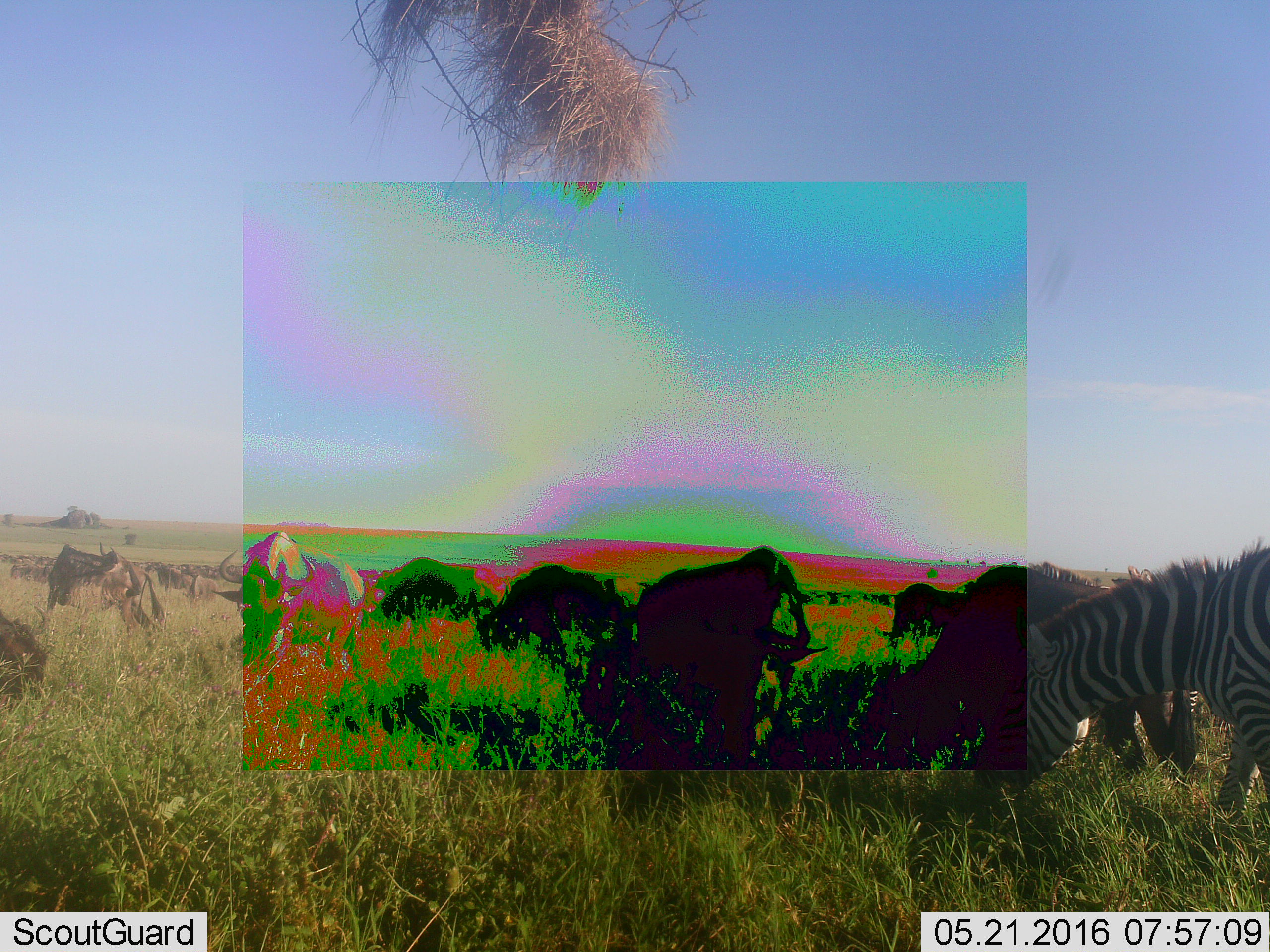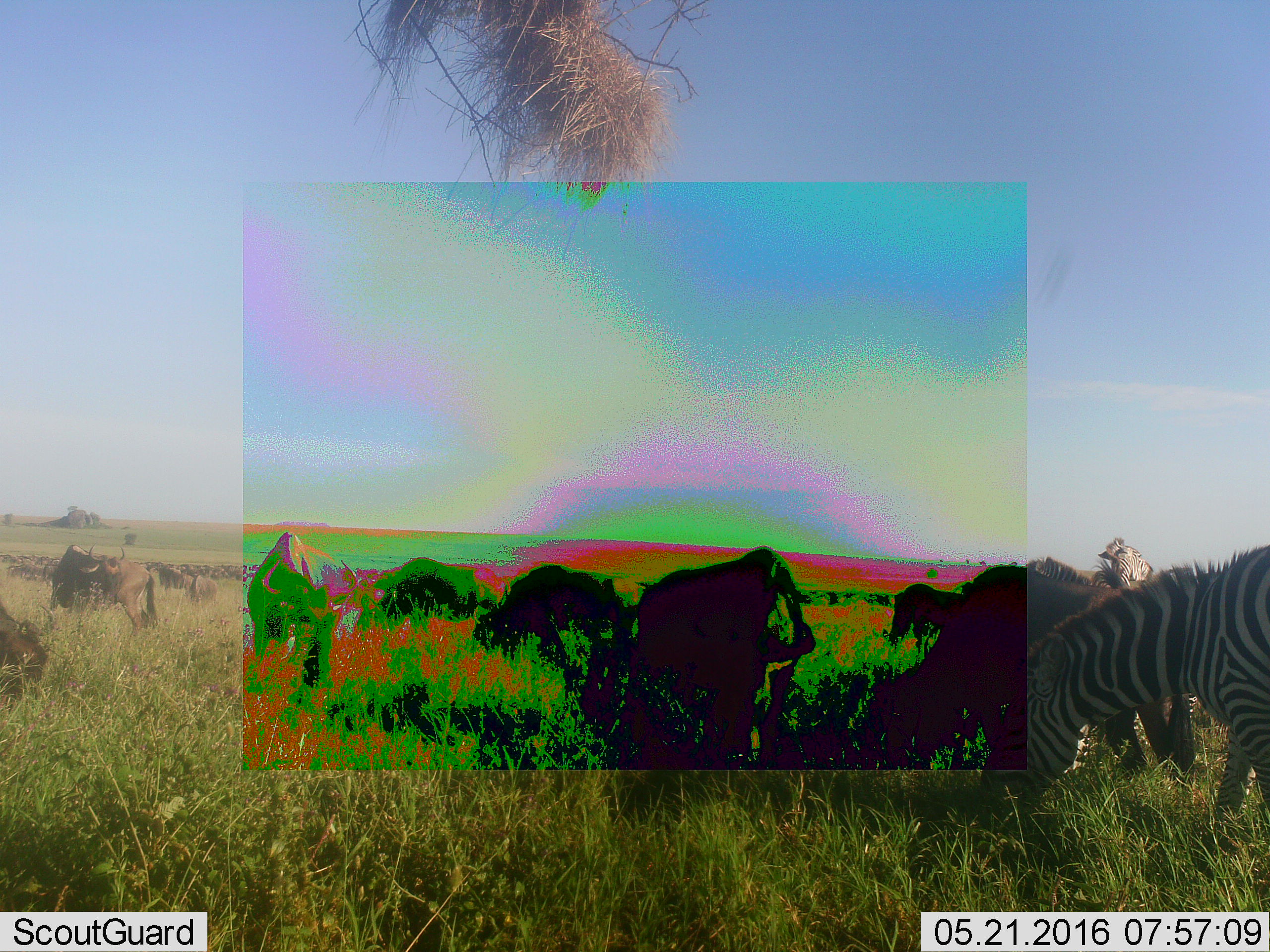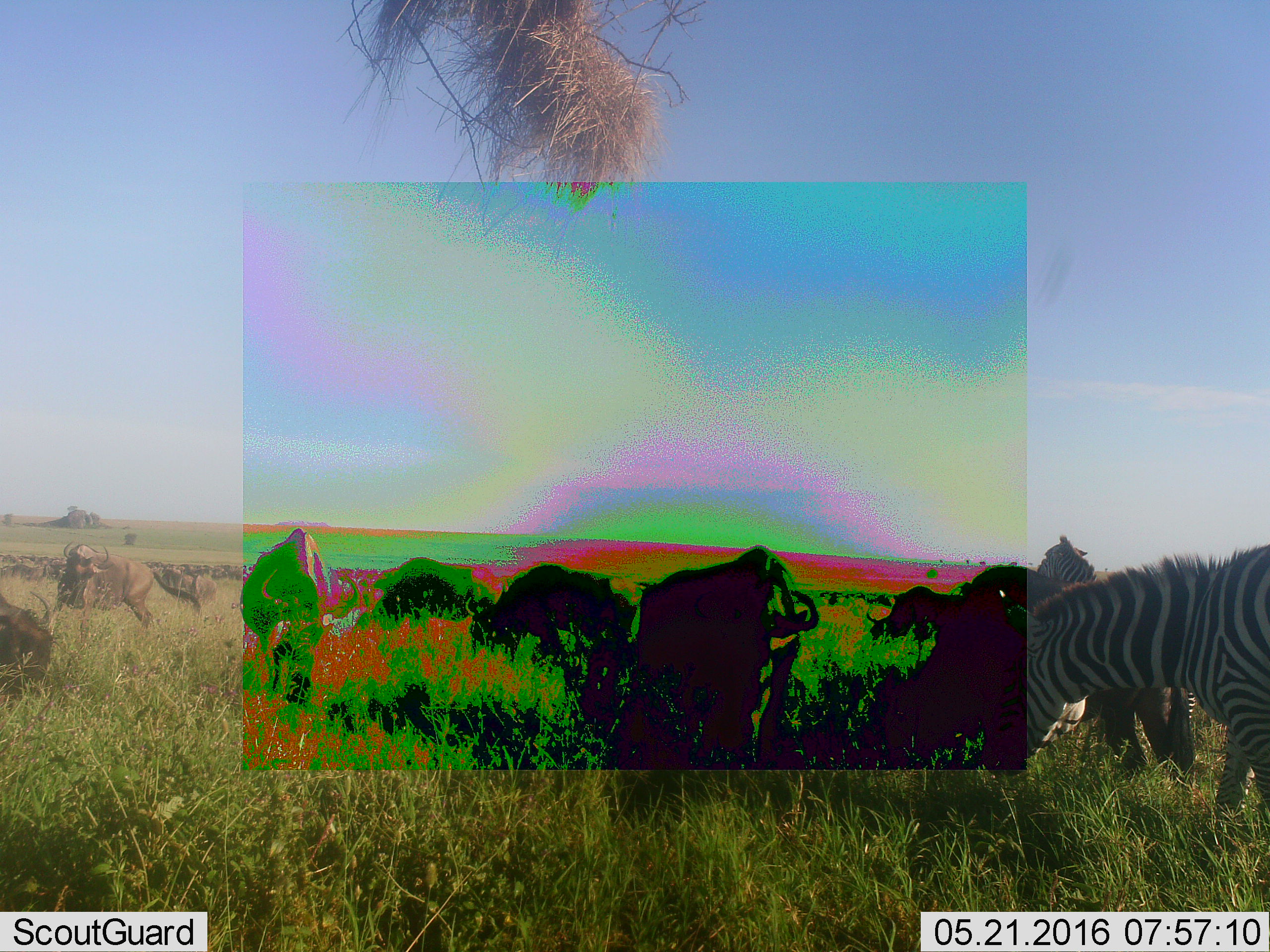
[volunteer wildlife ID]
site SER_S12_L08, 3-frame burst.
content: unidentified animal